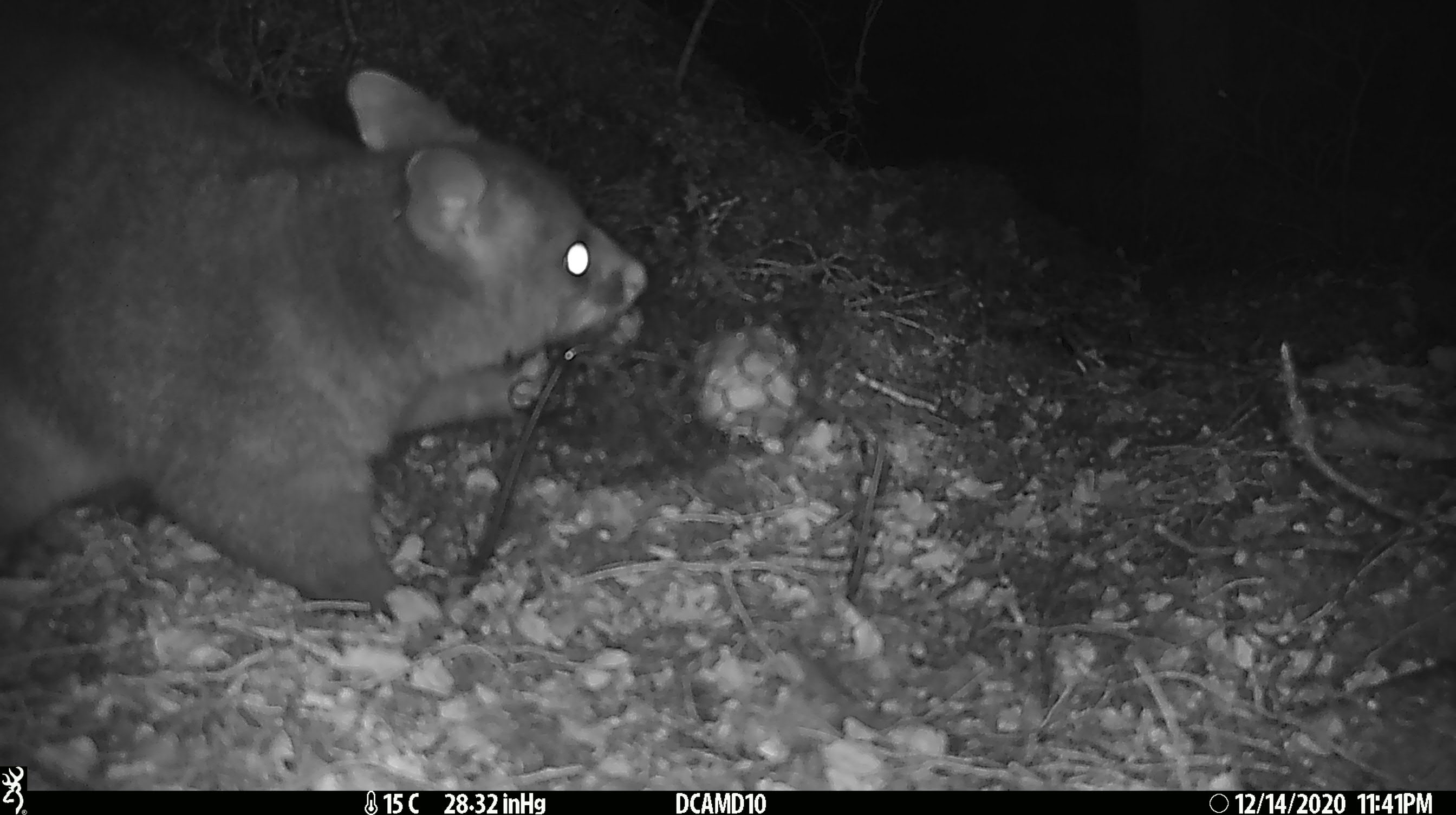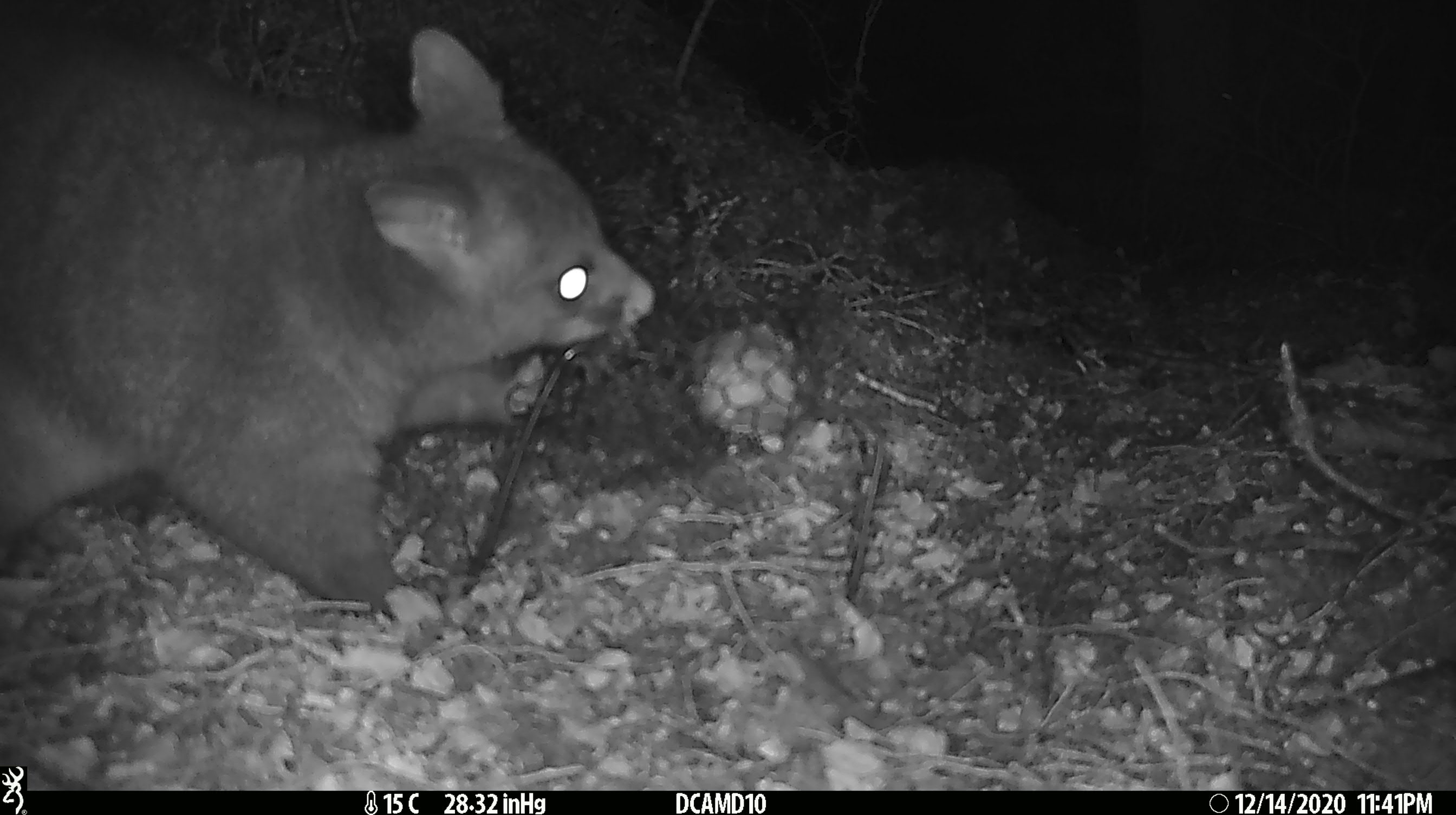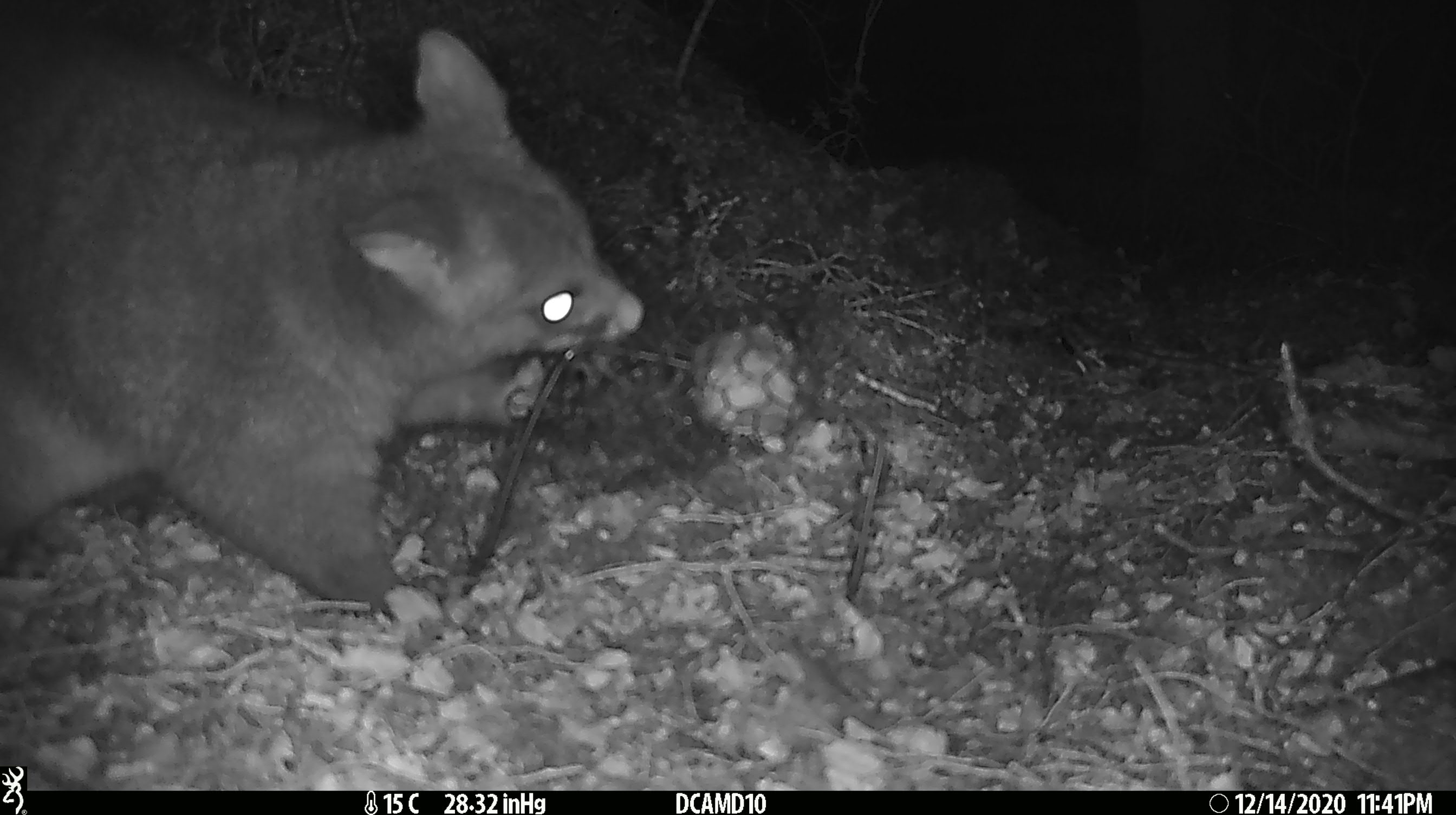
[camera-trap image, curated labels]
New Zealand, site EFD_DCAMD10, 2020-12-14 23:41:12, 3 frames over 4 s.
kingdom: Animalia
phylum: Chordata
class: Mammalia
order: Diprotodontia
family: Phalangeridae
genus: Trichosurus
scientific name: Trichosurus vulpecula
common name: common brushtail possum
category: possum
Possum (common brushtail possum) (Trichosurus vulpecula).